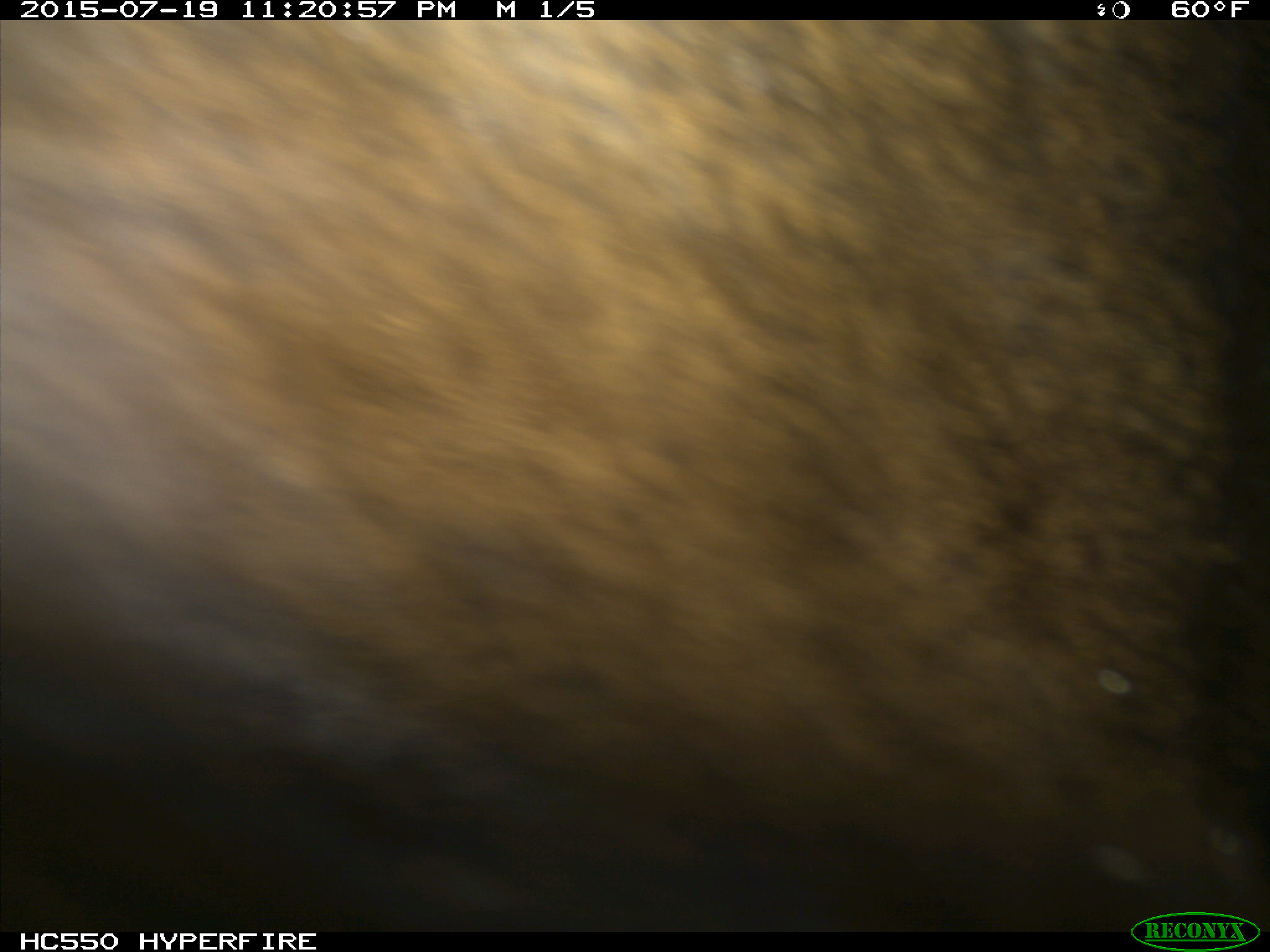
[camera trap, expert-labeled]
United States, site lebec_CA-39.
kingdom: Animalia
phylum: Chordata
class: Mammalia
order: Artiodactyla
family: Cervidae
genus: Cervus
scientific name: Cervus canadensis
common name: elk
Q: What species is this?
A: Cervus canadensis (elk).